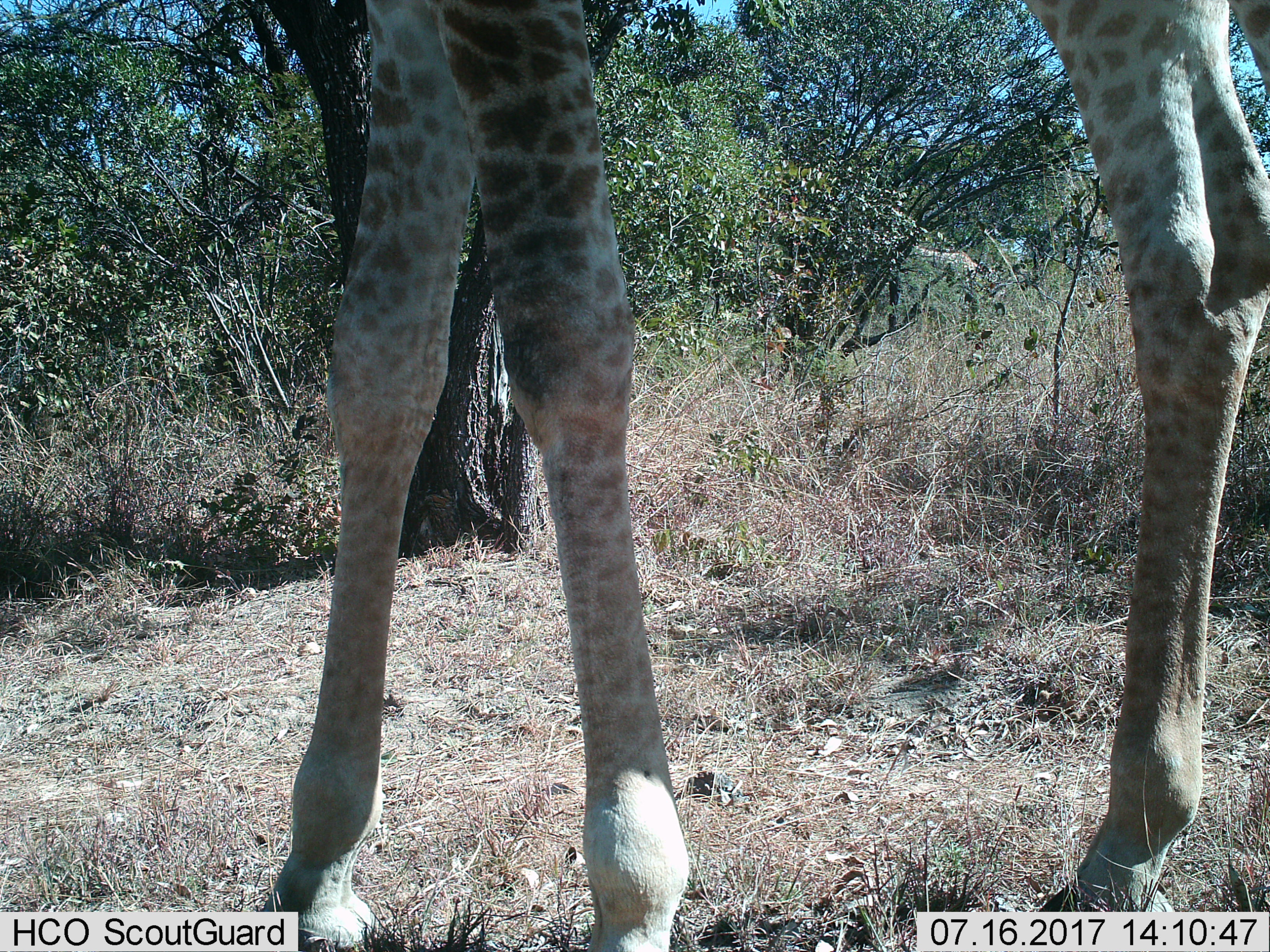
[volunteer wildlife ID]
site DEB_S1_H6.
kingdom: Animalia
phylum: Chordata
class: Mammalia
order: Artiodactyla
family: Giraffidae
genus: Giraffa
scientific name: Giraffa camelopardalis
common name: giraffe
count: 1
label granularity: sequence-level